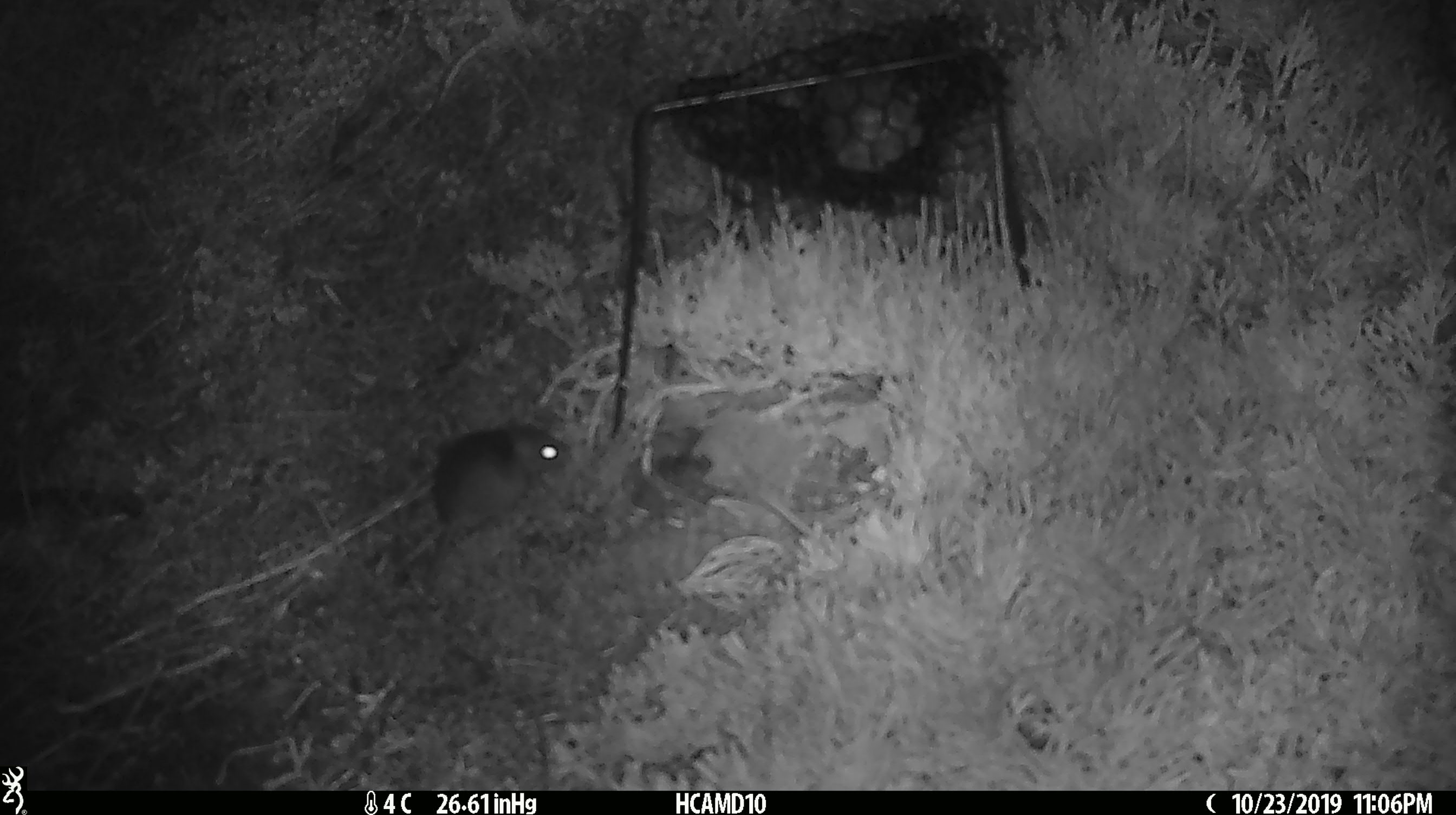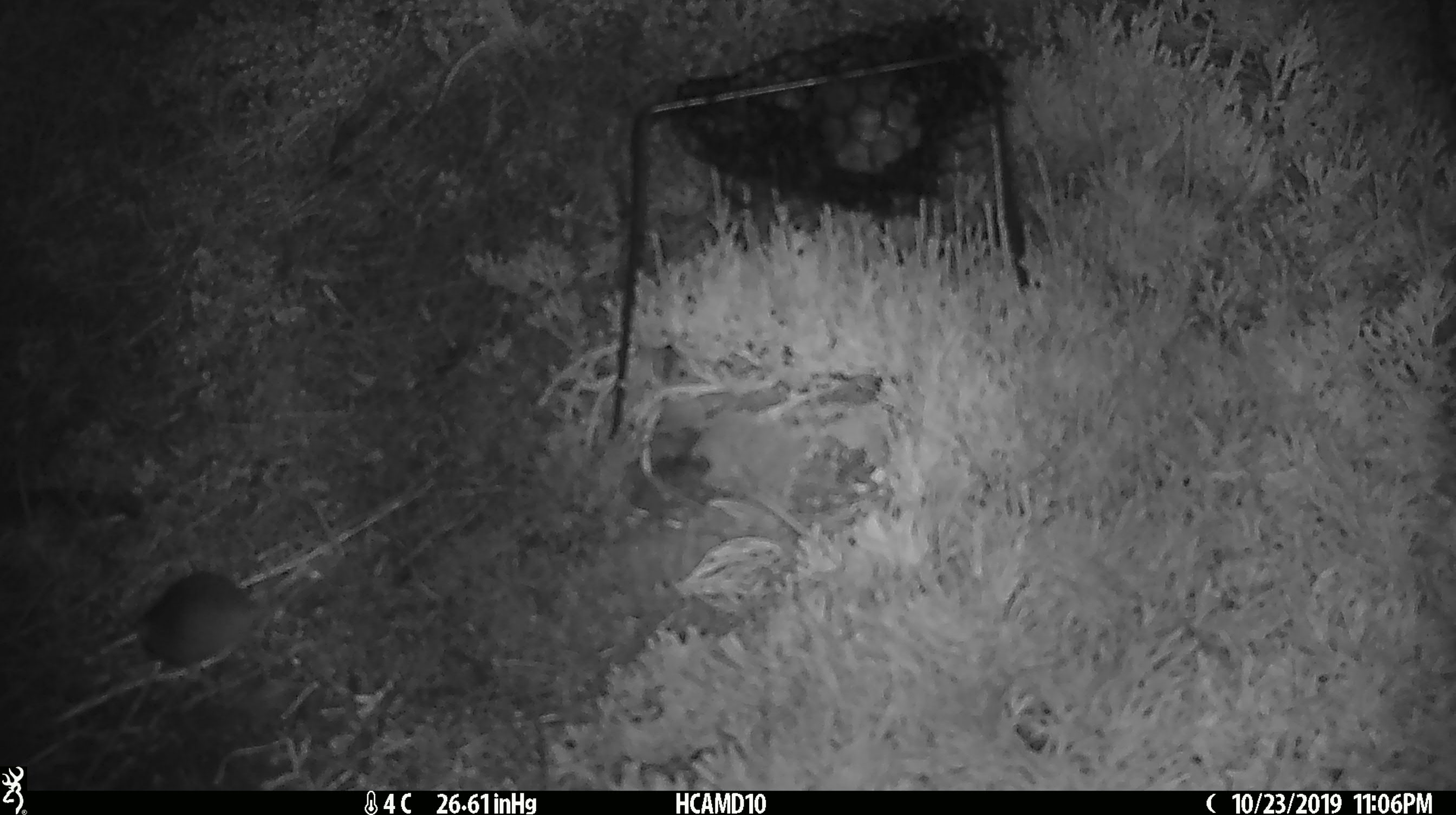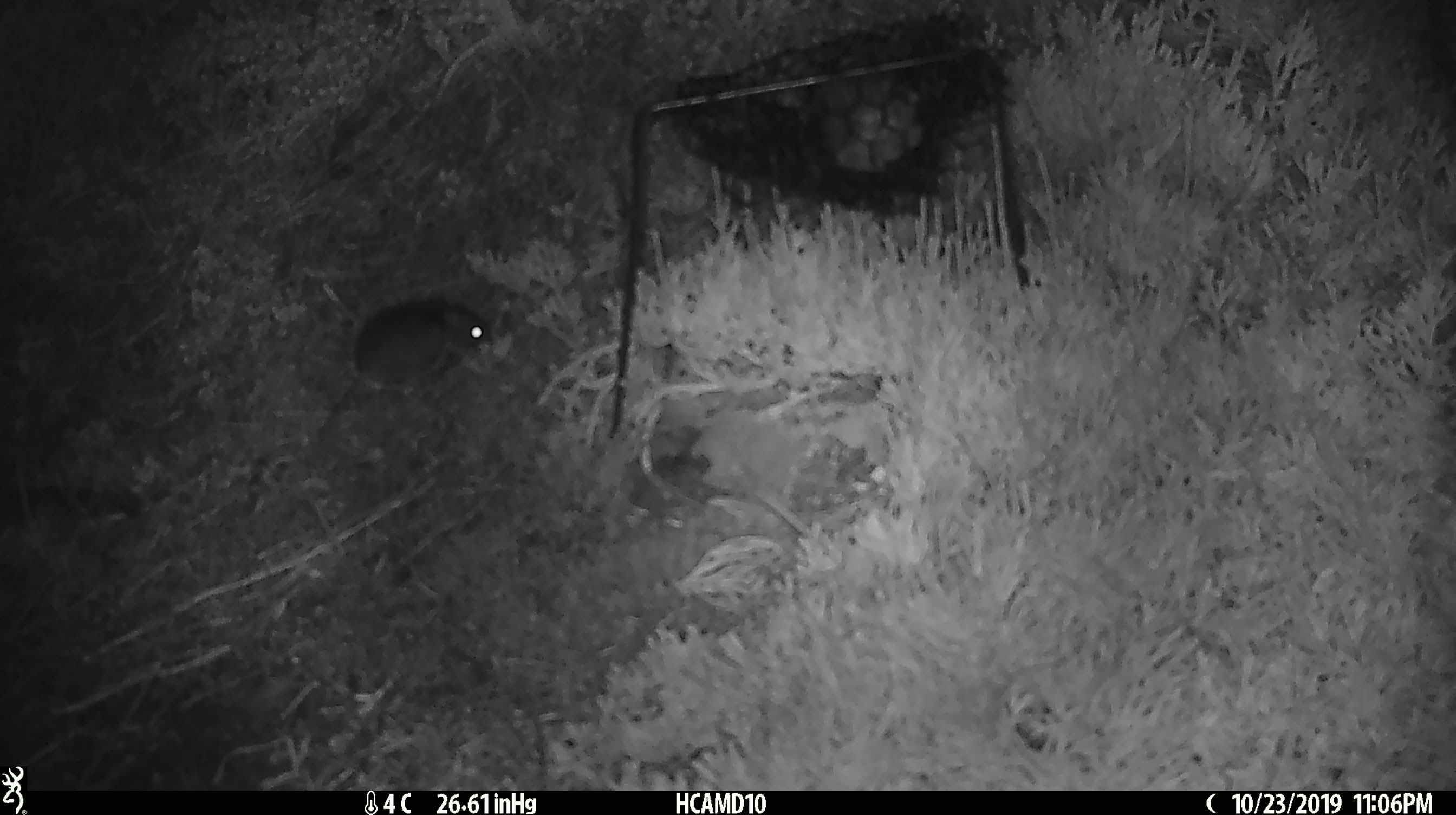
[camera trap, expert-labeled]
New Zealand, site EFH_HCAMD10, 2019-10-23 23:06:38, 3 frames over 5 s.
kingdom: Animalia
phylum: Chordata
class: Mammalia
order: Rodentia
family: Muridae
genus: Mus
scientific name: Mus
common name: mouse